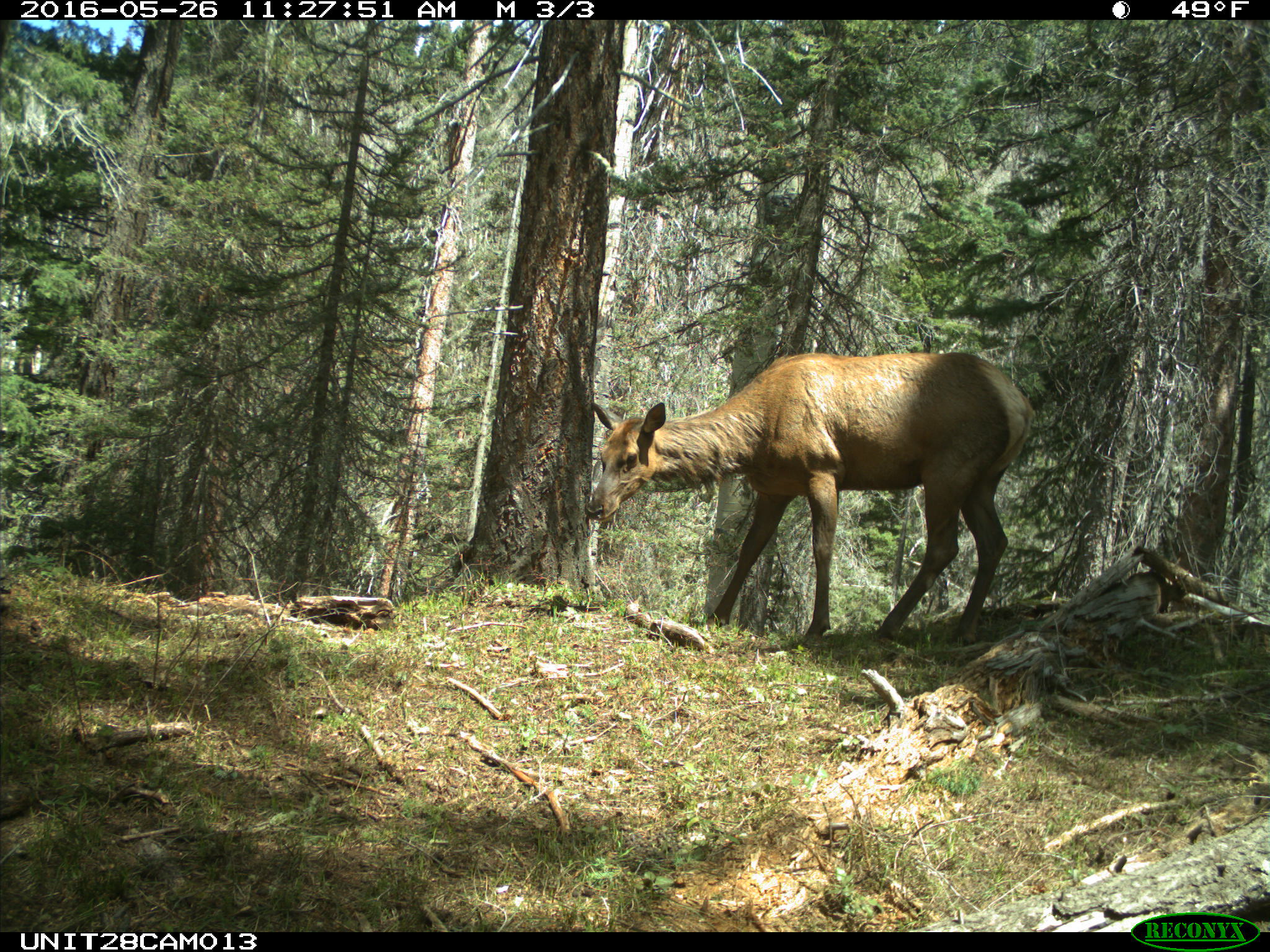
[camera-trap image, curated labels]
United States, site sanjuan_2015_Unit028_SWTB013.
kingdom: Animalia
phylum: Chordata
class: Mammalia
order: Artiodactyla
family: Cervidae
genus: Cervus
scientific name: Cervus elaphus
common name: red deer